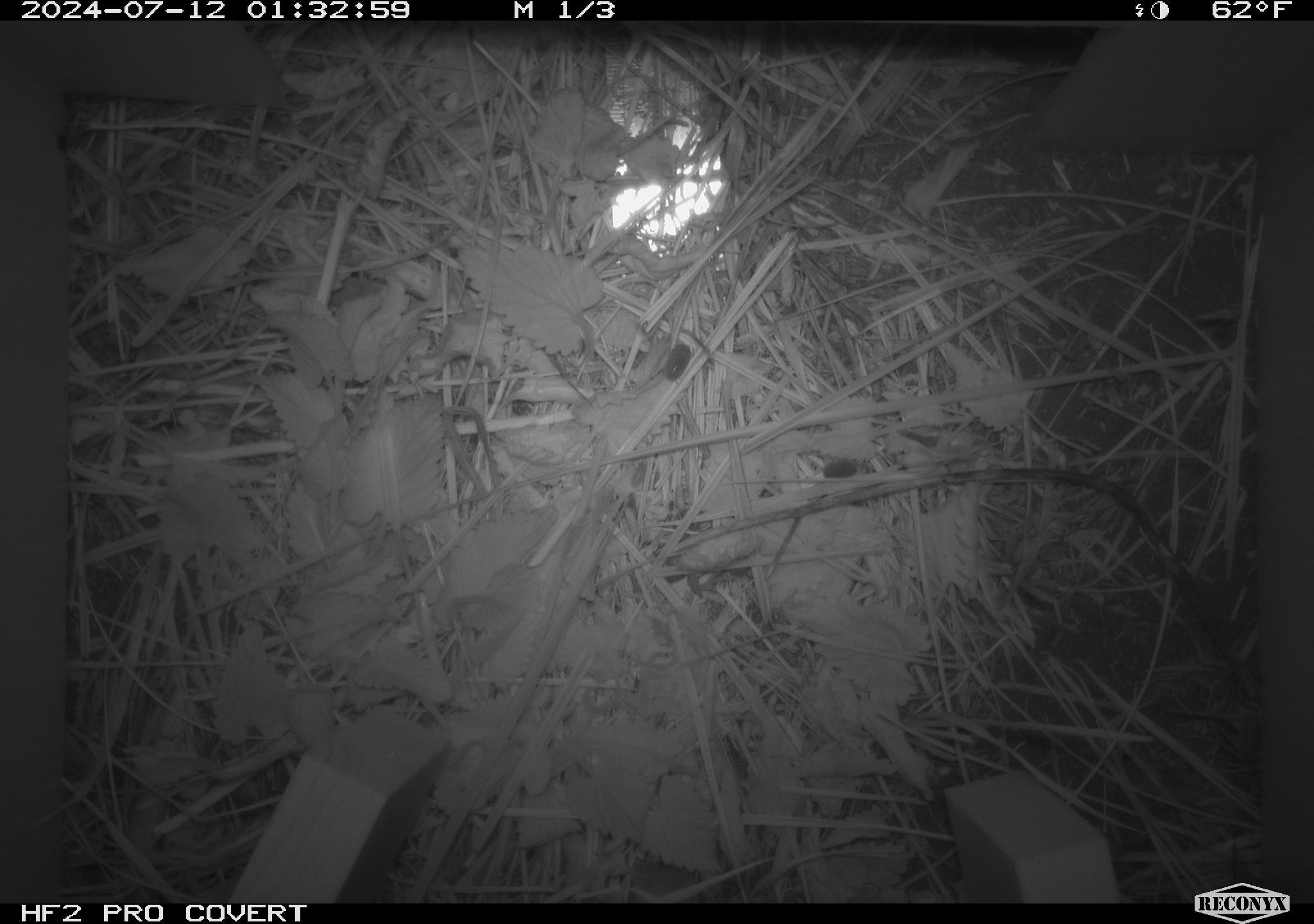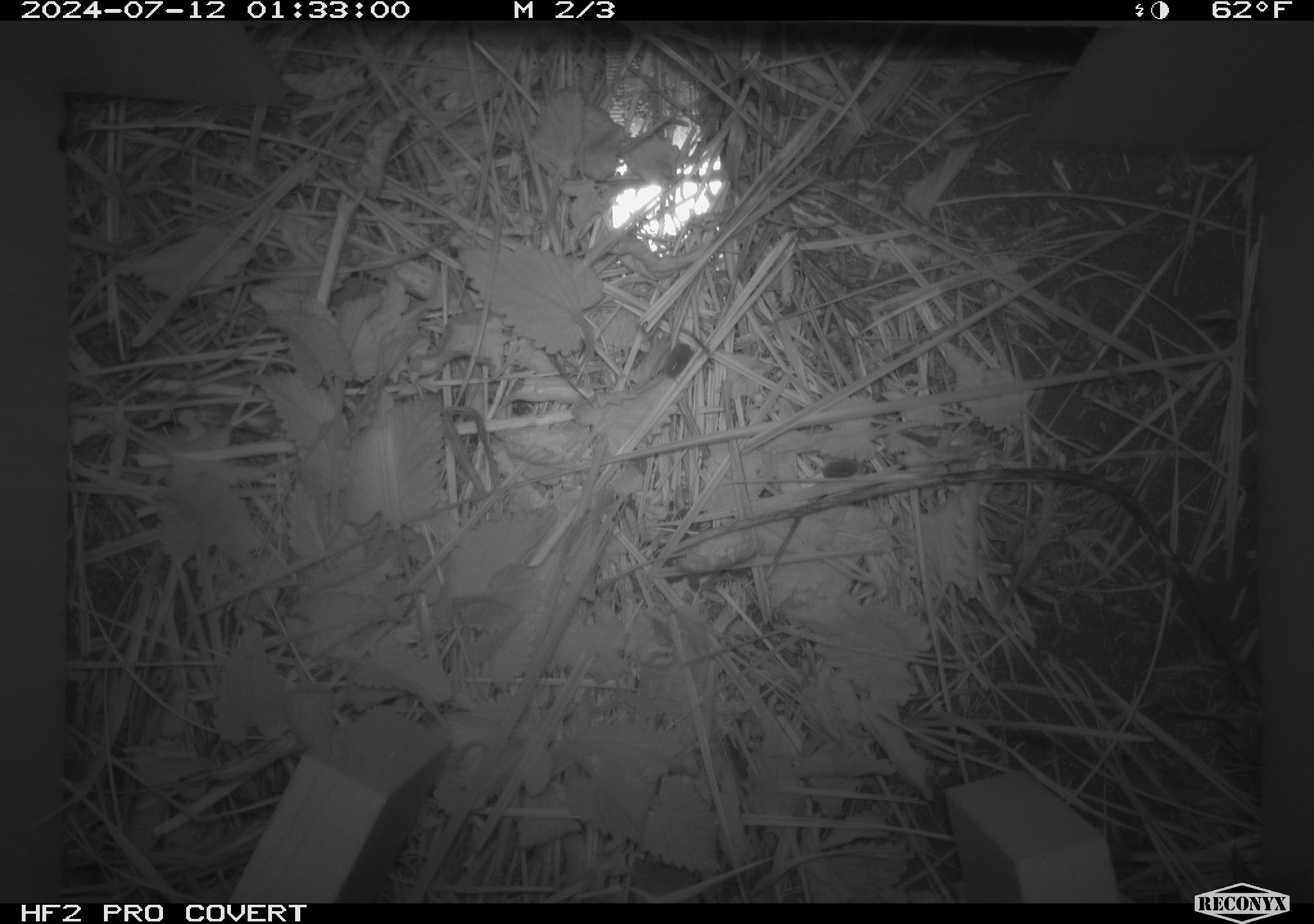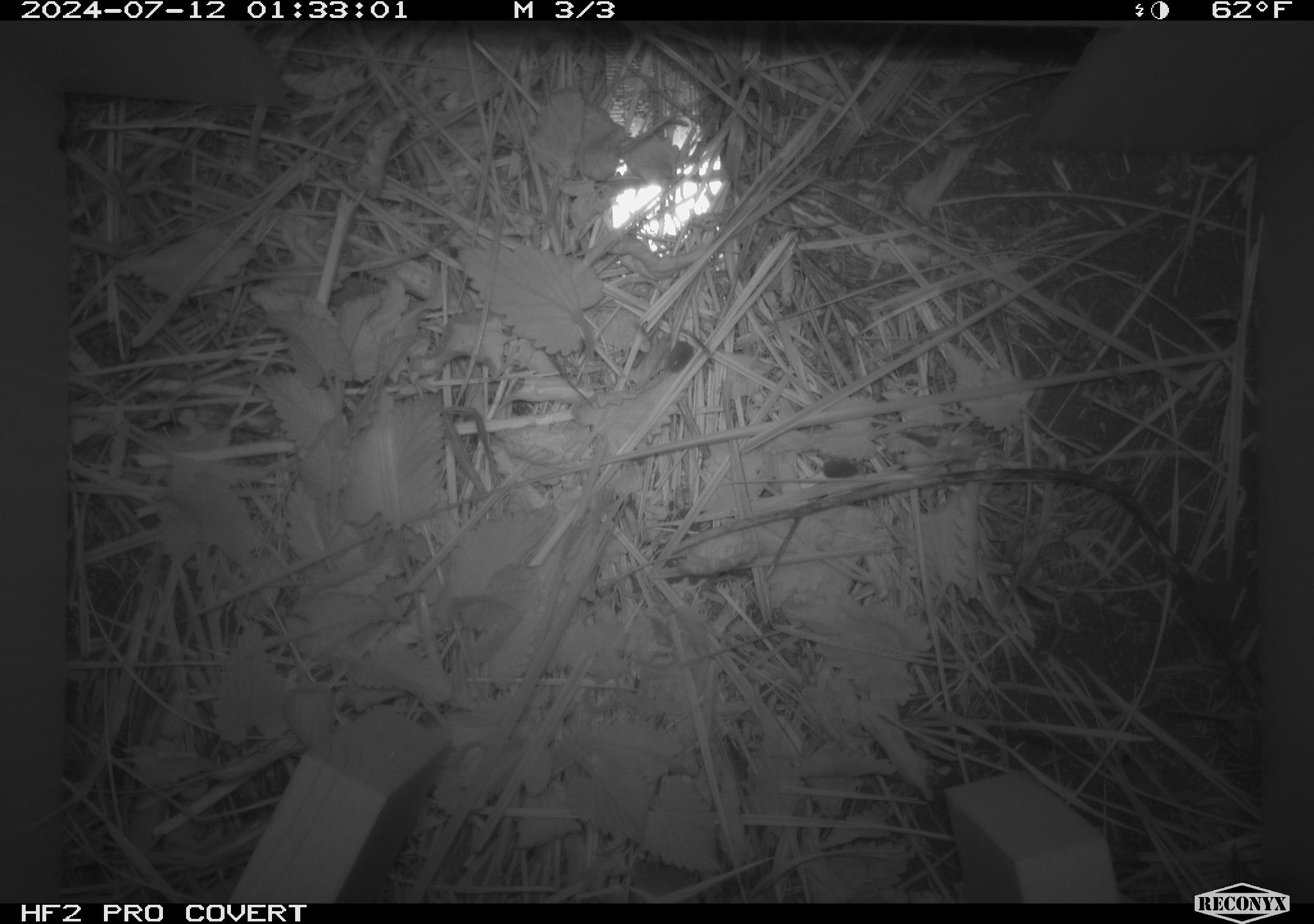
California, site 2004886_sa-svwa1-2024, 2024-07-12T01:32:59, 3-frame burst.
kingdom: Animalia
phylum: Arthropoda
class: Malacostraca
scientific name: Malacostraca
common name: amphipods, crabs, isopods, krill, lobsters and shrimps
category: malacostracan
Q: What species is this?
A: Malacostracan (amphipods, crabs, isopods, krill, lobsters and shrimps) (Malacostraca).